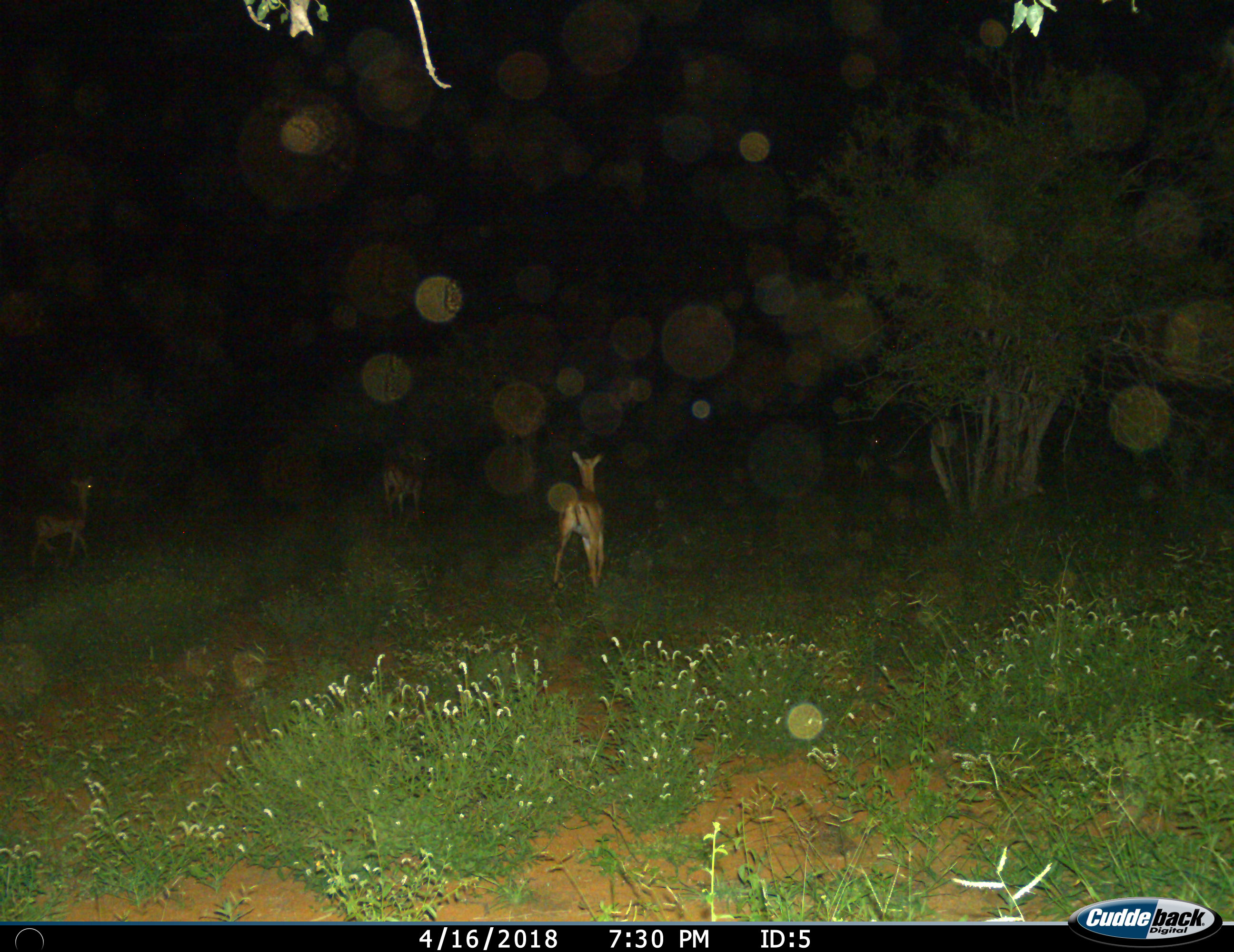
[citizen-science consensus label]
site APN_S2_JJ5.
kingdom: Animalia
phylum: Chordata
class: Mammalia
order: Artiodactyla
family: Bovidae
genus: Aepyceros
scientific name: Aepyceros melampus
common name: impala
Impala (Aepyceros melampus), count 4. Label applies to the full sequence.